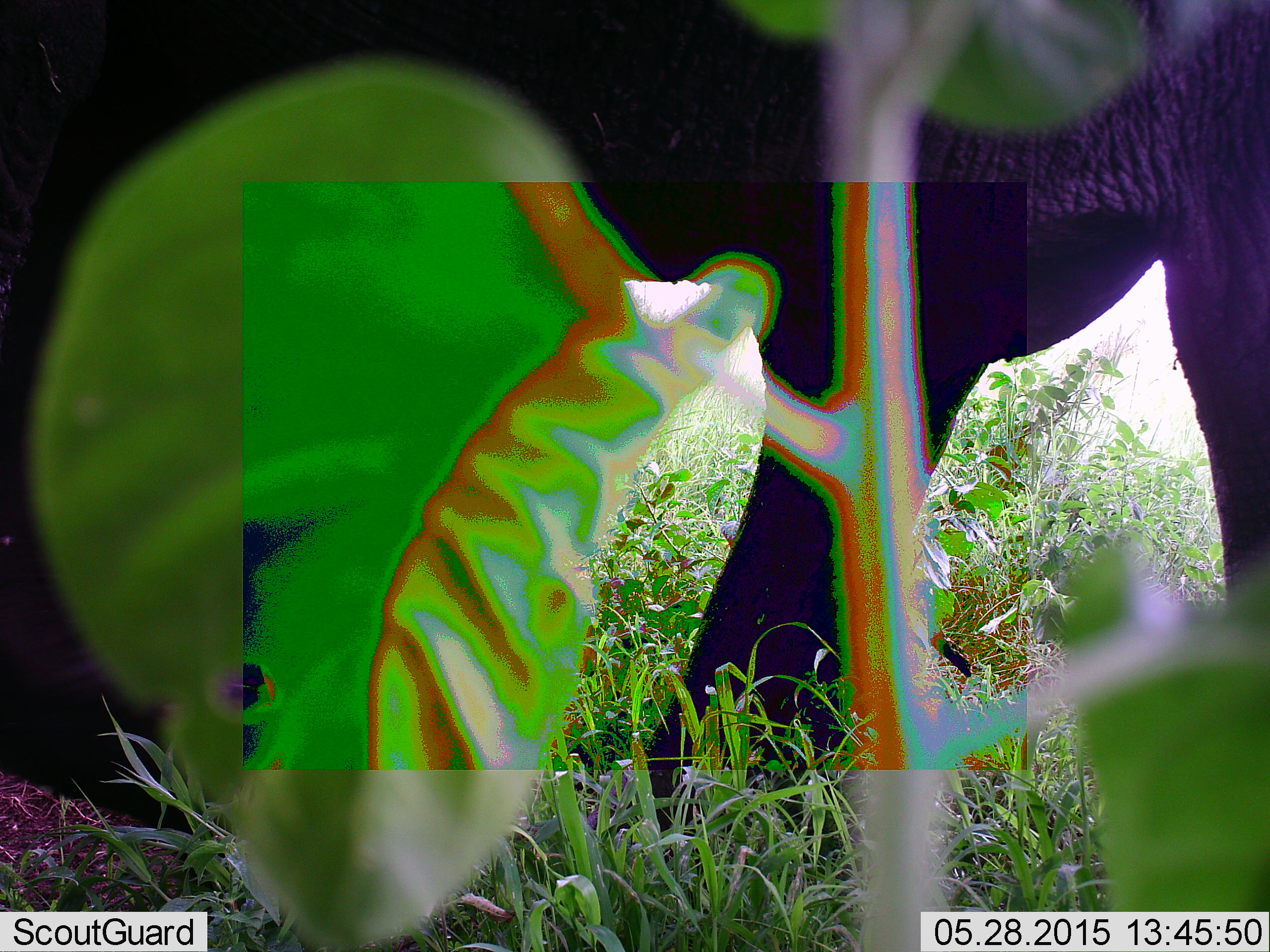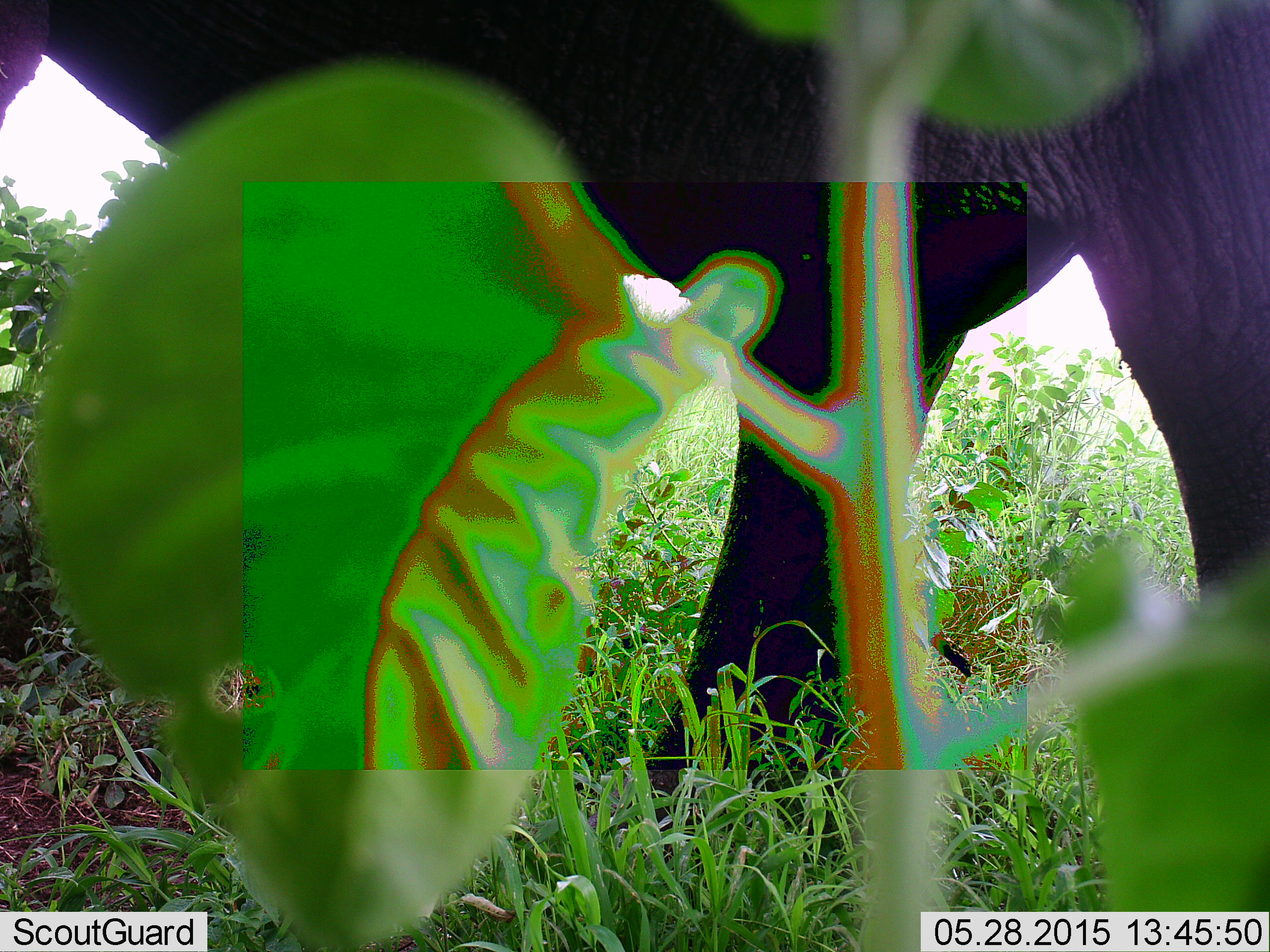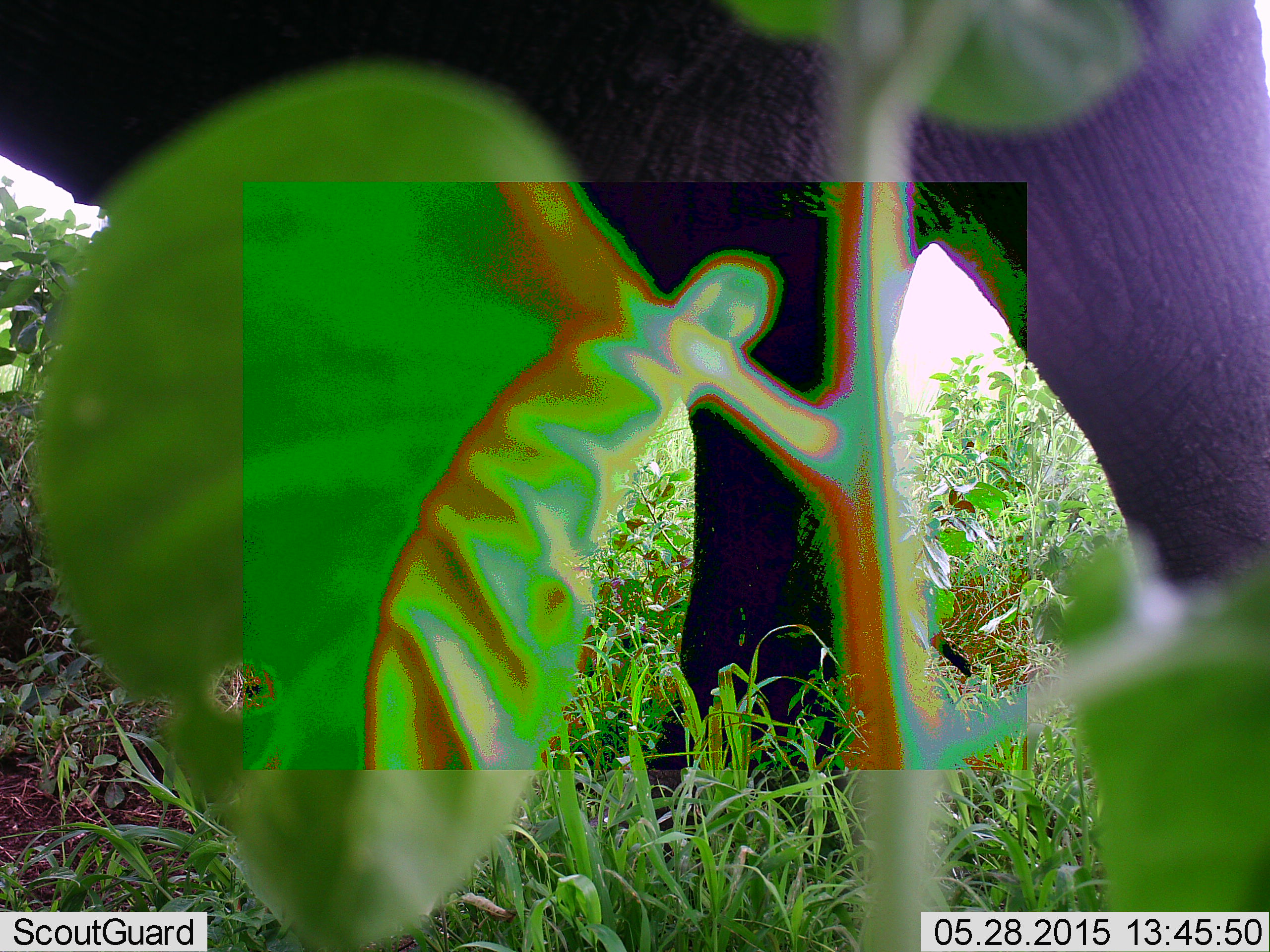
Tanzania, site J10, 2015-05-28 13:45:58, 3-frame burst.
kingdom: Animalia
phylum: Chordata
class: Mammalia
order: Proboscidea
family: Elephantidae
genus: Loxodonta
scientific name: Loxodonta africana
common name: african bush elephant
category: elephant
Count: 1.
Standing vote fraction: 50%.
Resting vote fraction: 0%.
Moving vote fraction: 40%.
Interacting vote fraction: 0%.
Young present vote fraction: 0%.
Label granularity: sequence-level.